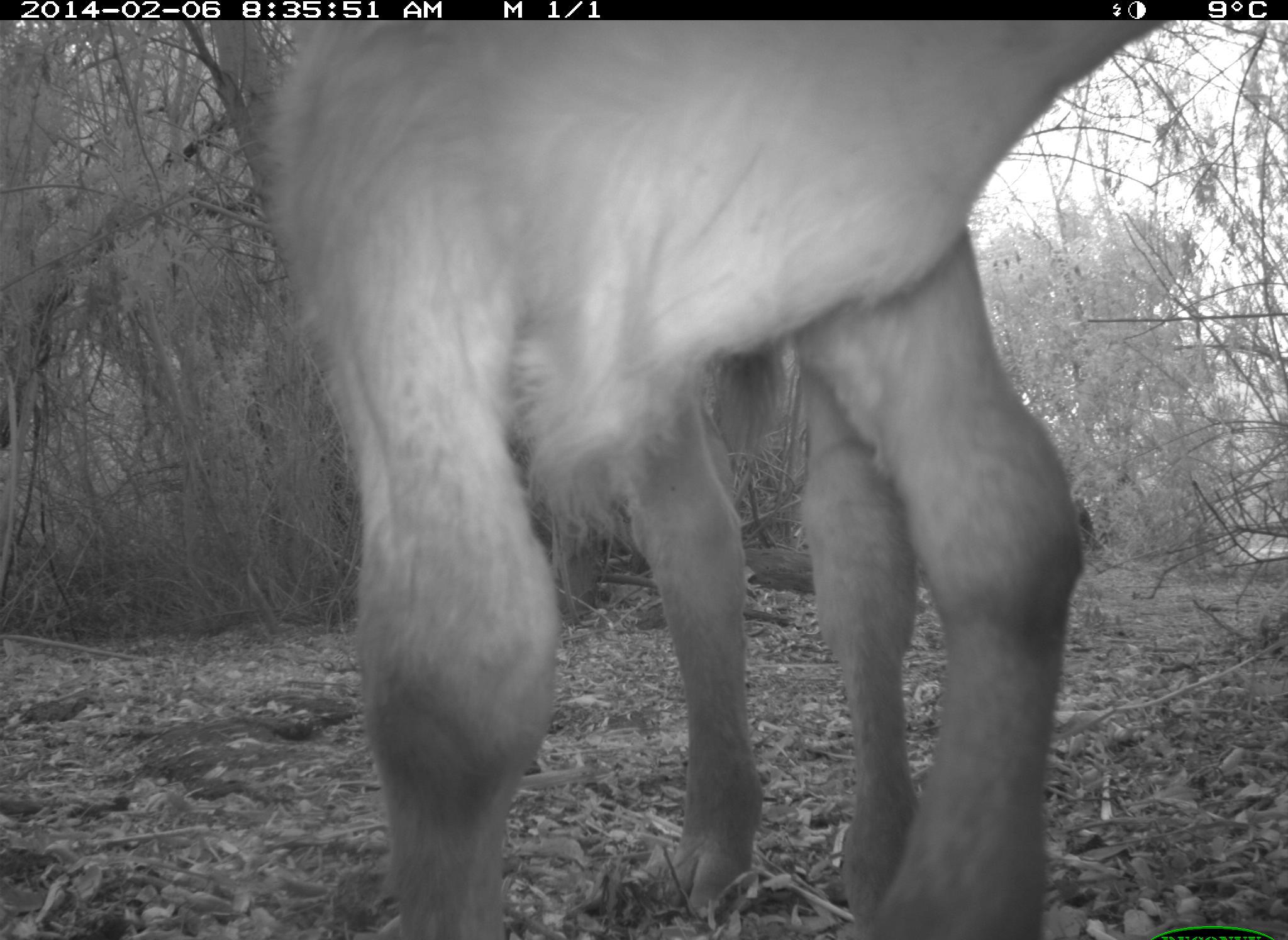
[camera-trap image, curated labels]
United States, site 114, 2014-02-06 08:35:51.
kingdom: Animalia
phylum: Chordata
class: Mammalia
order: Artiodactyla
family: Bovidae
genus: Bos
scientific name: Bos taurus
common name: cow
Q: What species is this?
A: Cow (Bos taurus).